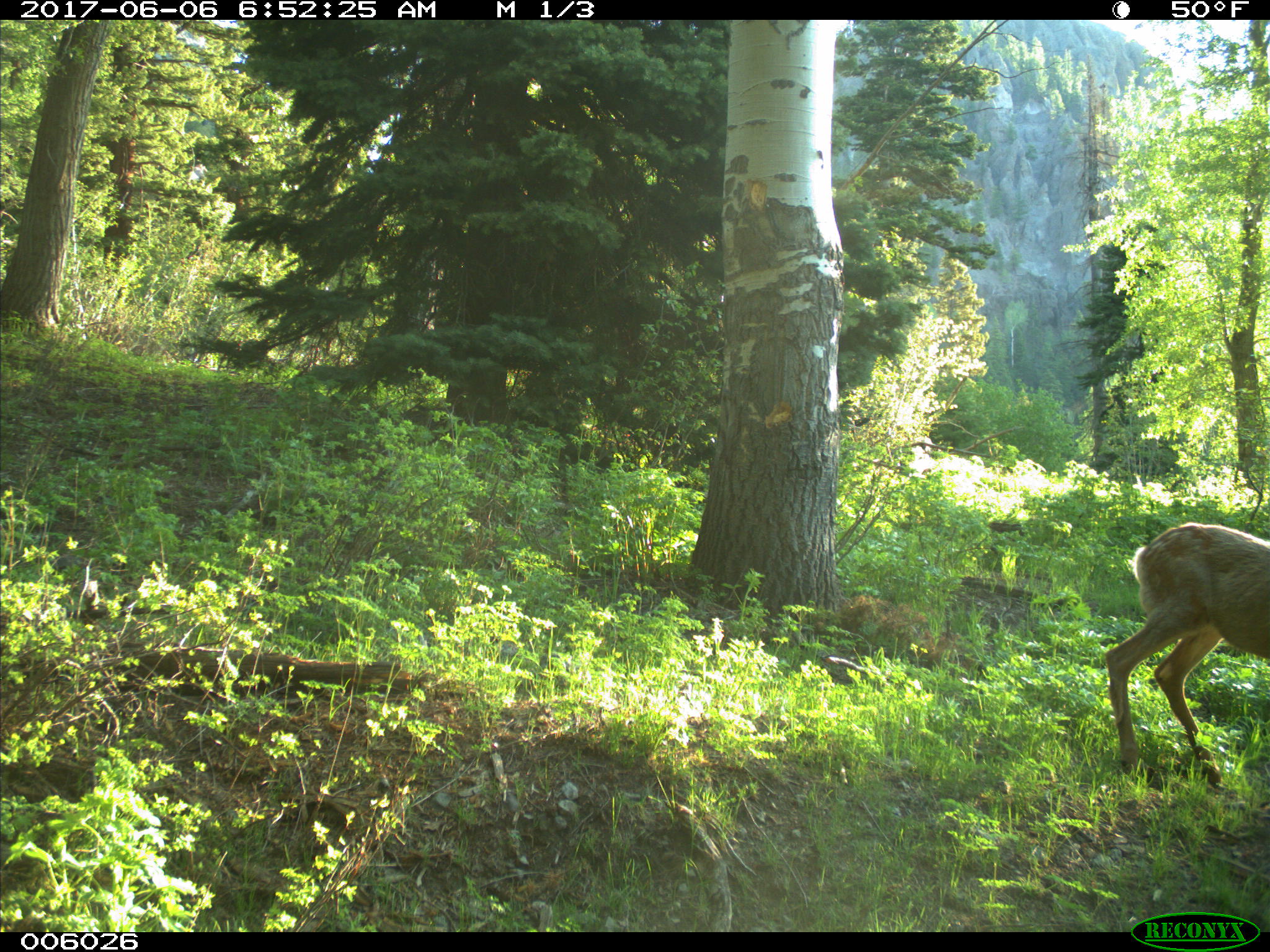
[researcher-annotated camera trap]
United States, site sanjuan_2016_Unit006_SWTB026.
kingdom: Animalia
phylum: Chordata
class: Mammalia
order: Artiodactyla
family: Cervidae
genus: Odocoileus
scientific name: Odocoileus hemionus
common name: mule deer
Odocoileus hemionus (mule deer).